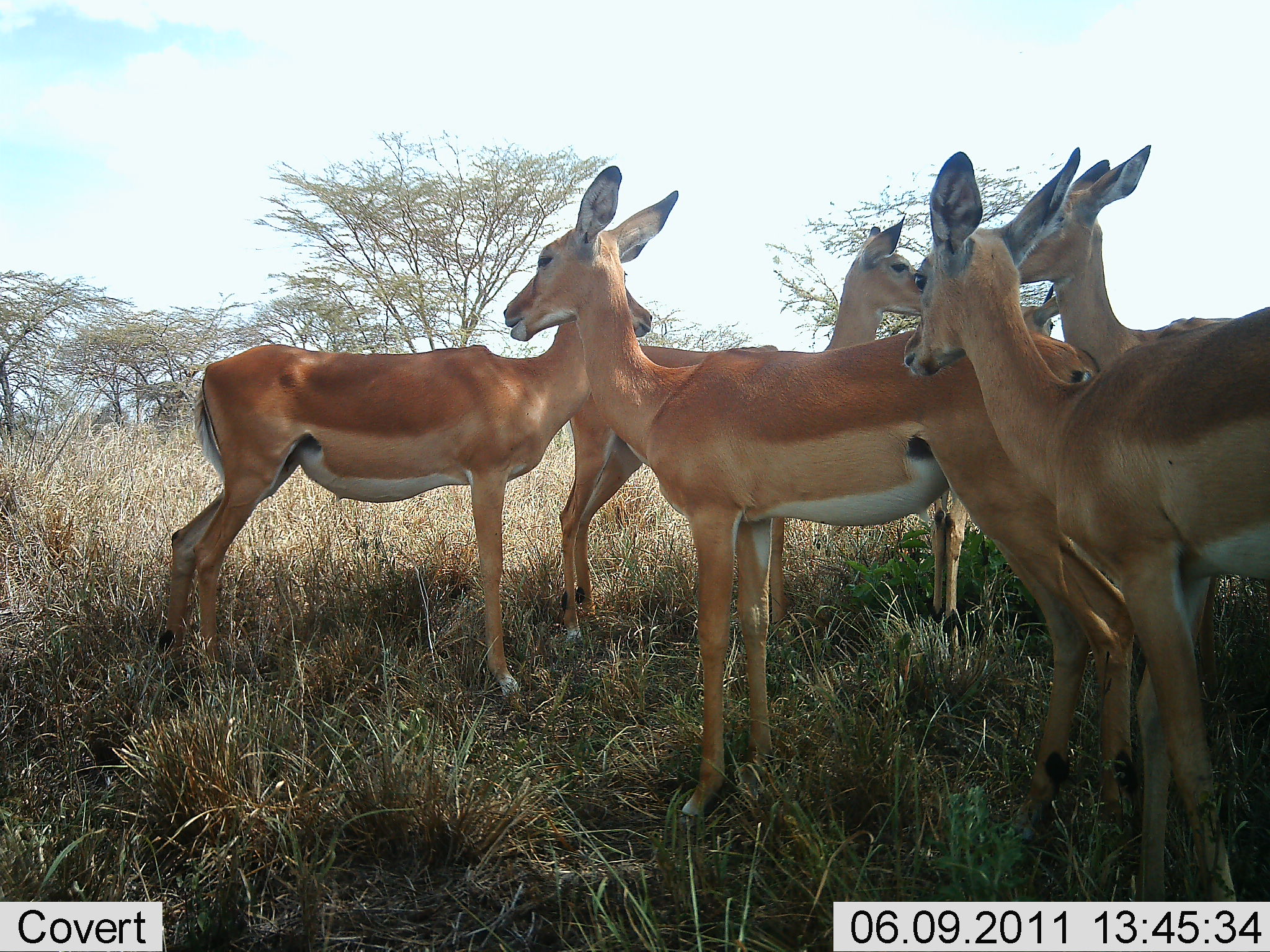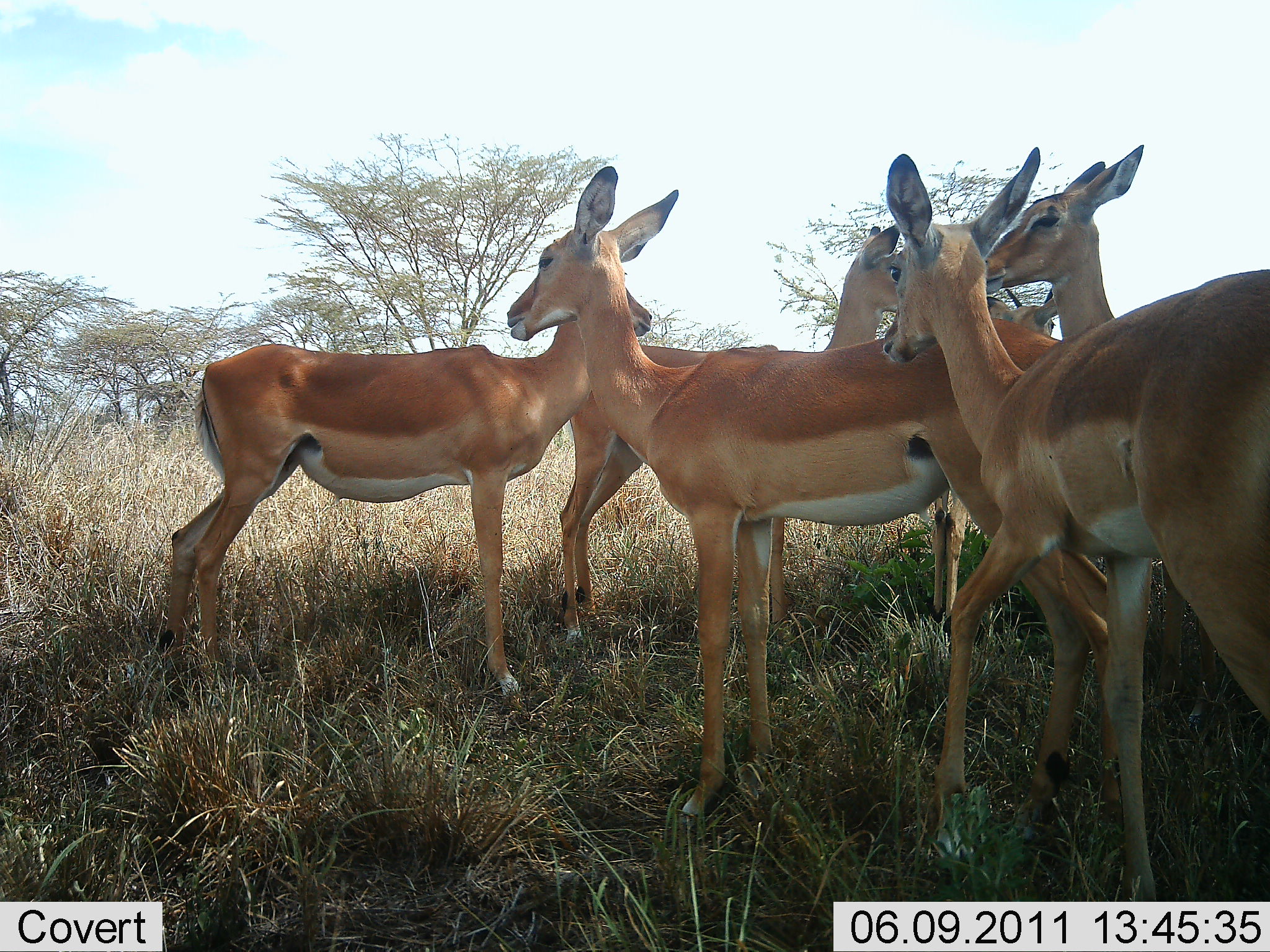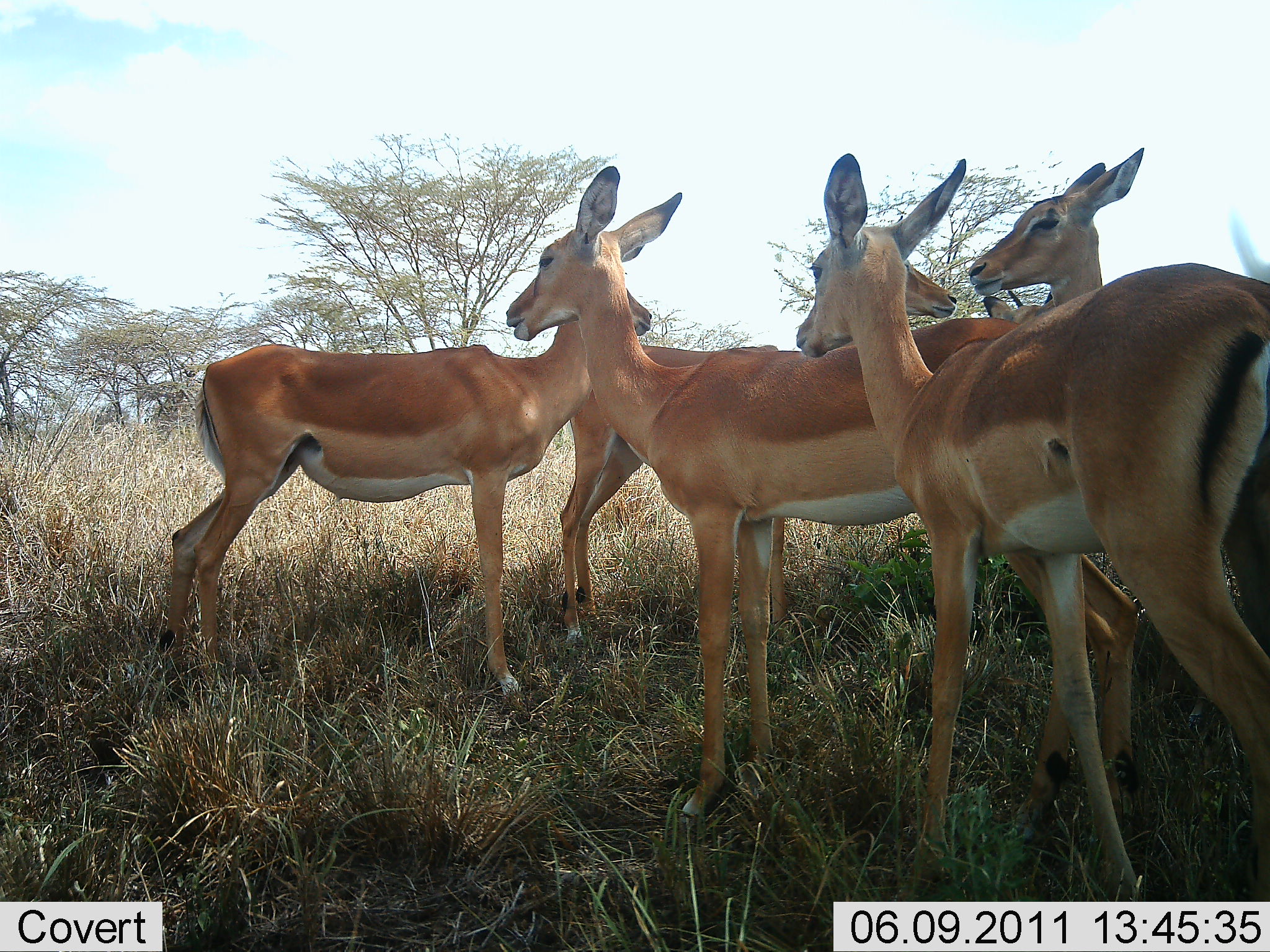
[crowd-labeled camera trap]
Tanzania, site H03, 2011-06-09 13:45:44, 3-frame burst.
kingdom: Animalia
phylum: Chordata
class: Mammalia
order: Artiodactyla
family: Bovidae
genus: Aepyceros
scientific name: Aepyceros melampus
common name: impala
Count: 6.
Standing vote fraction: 91%.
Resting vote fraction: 9%.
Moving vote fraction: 9%.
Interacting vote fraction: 27%.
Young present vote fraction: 0%.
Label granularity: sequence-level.